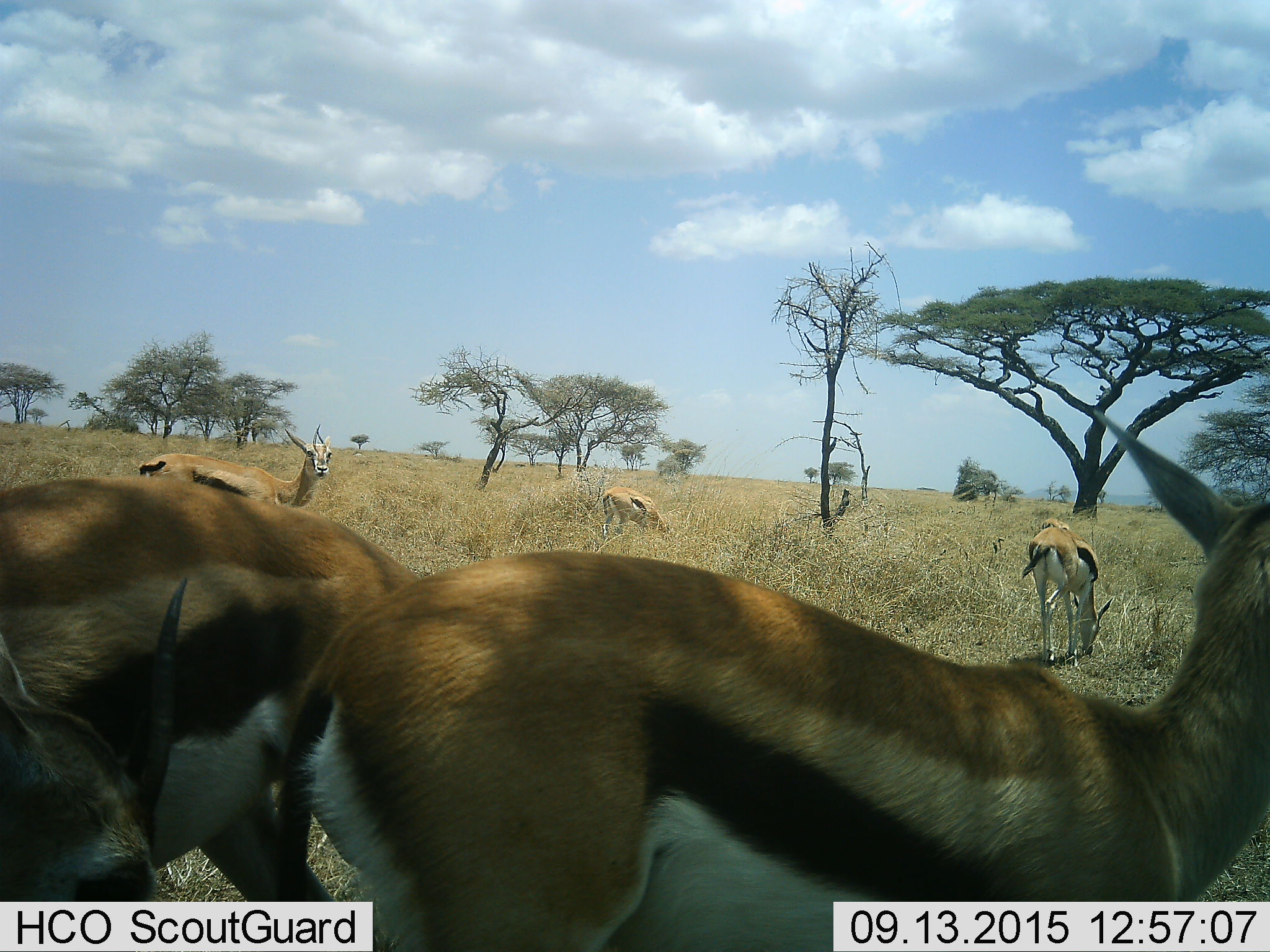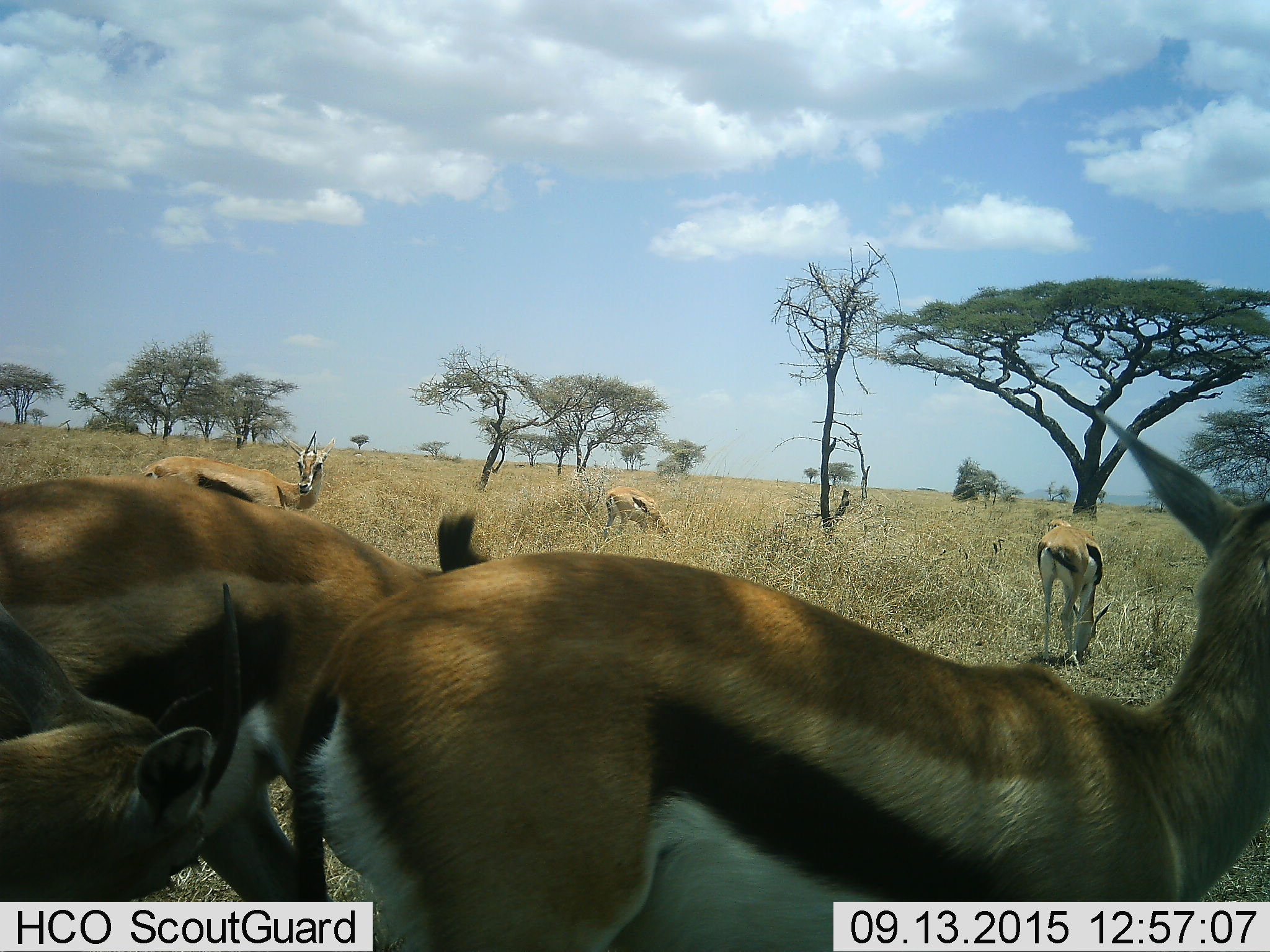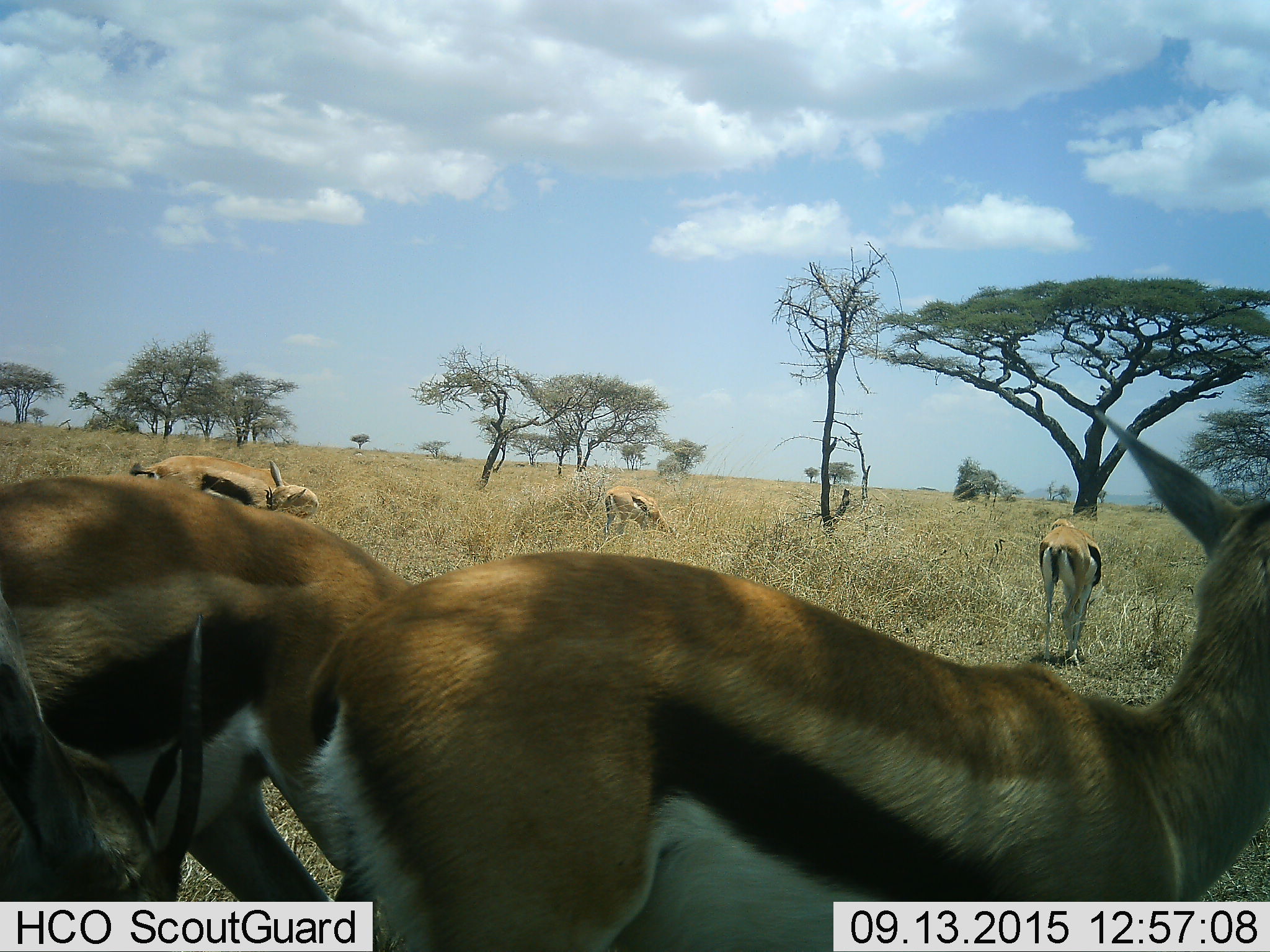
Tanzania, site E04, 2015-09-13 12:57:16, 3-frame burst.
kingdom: Animalia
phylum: Chordata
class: Mammalia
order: Artiodactyla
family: Bovidae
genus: Eudorcas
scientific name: Eudorcas thomsonii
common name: thomson's gazelle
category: gazellethomsons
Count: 6.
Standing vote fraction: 81%.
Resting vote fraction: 0%.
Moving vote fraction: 25%.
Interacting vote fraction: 12%.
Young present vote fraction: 0%.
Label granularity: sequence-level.